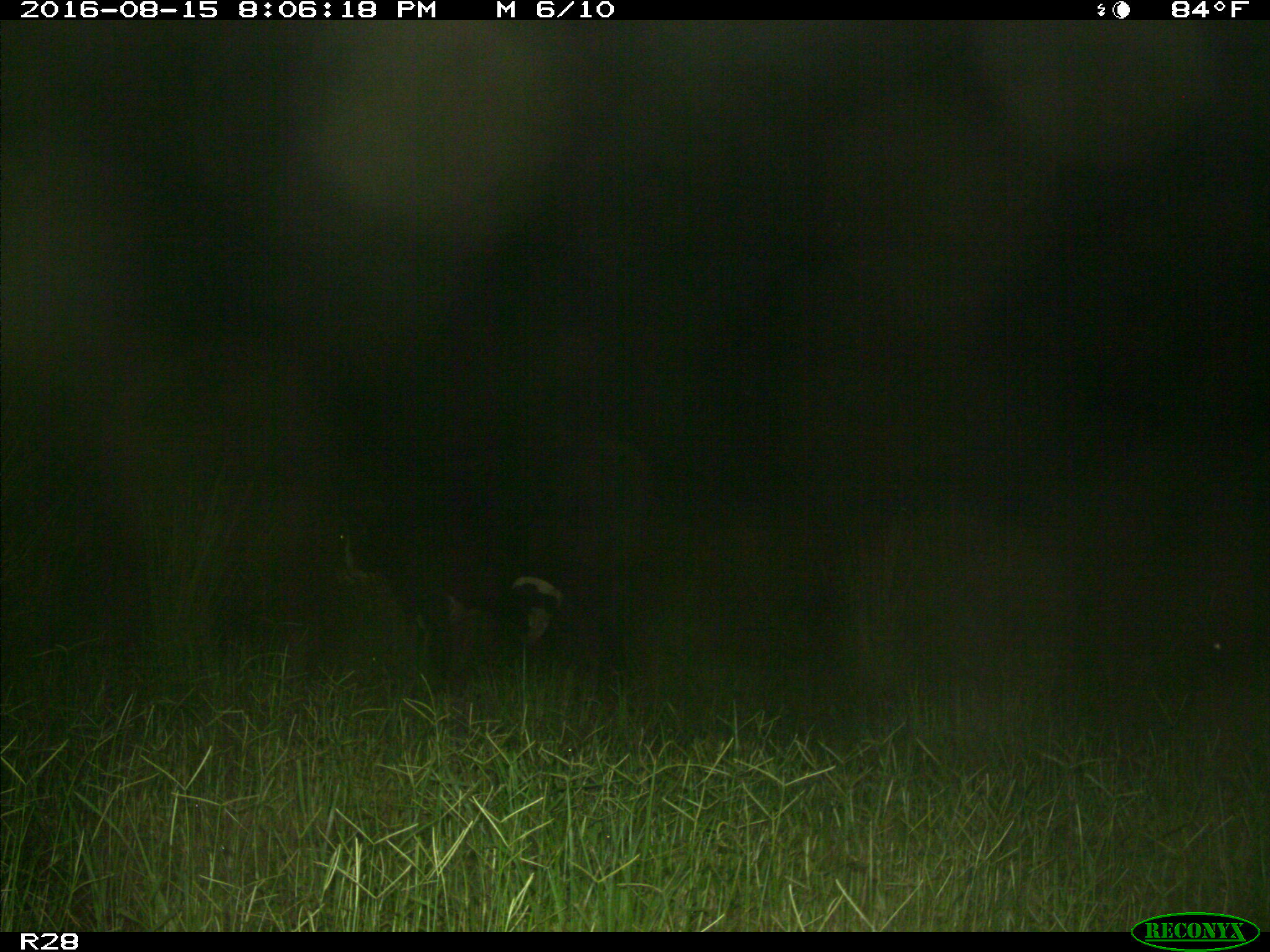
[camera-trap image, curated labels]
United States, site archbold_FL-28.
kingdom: Animalia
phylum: Chordata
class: Mammalia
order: Artiodactyla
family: Bovidae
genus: Bos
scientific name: Bos taurus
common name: domestic cow